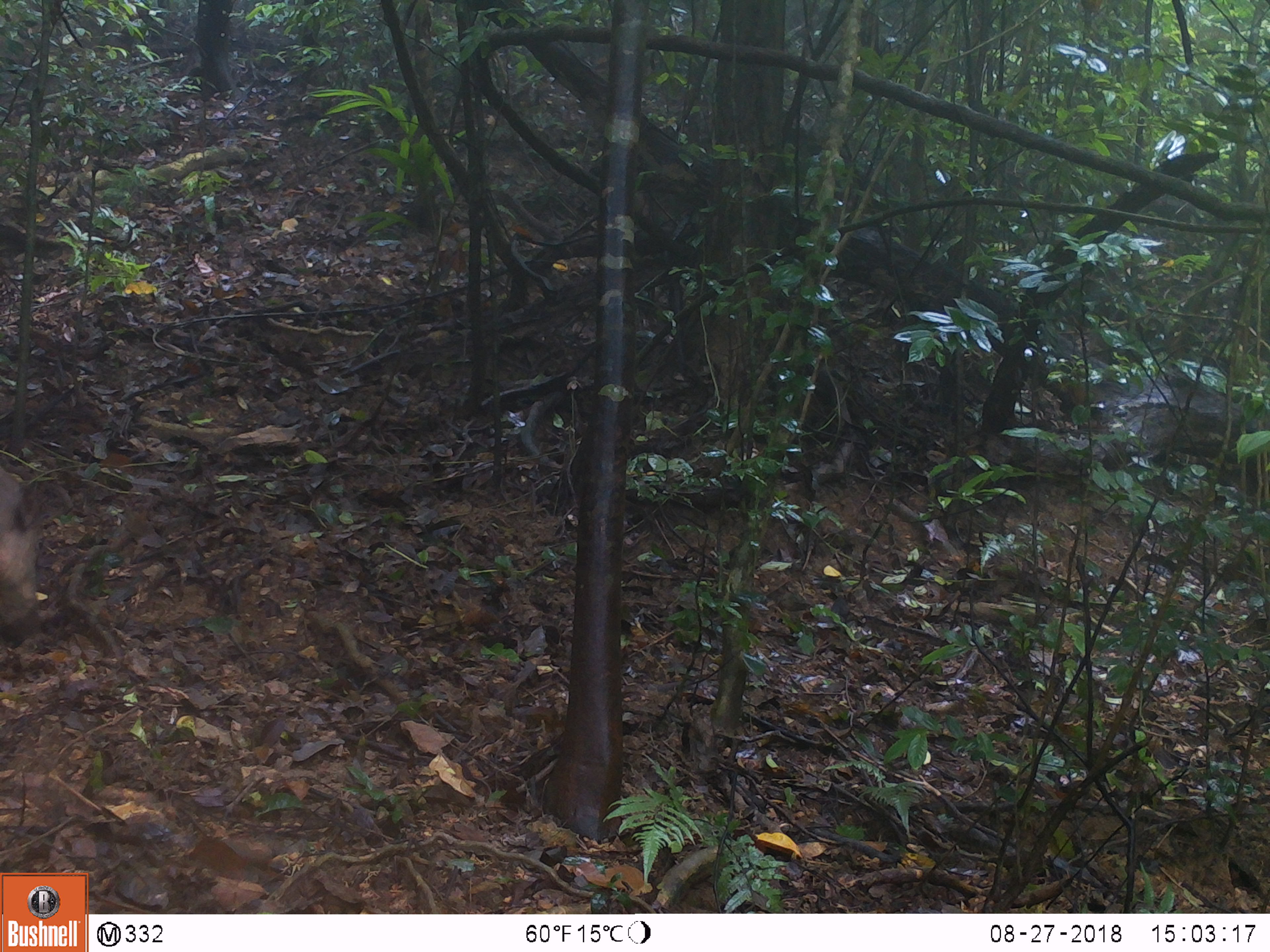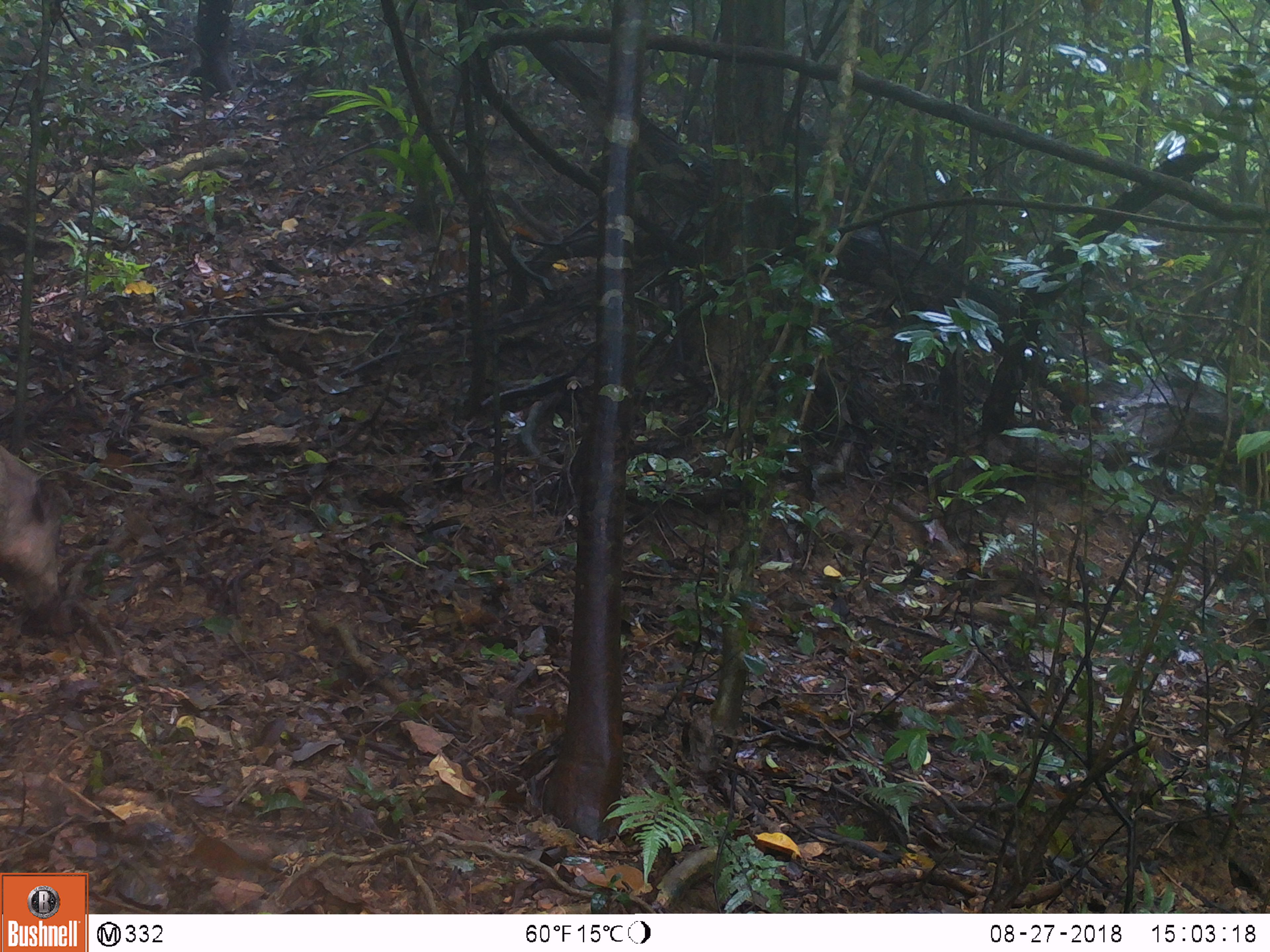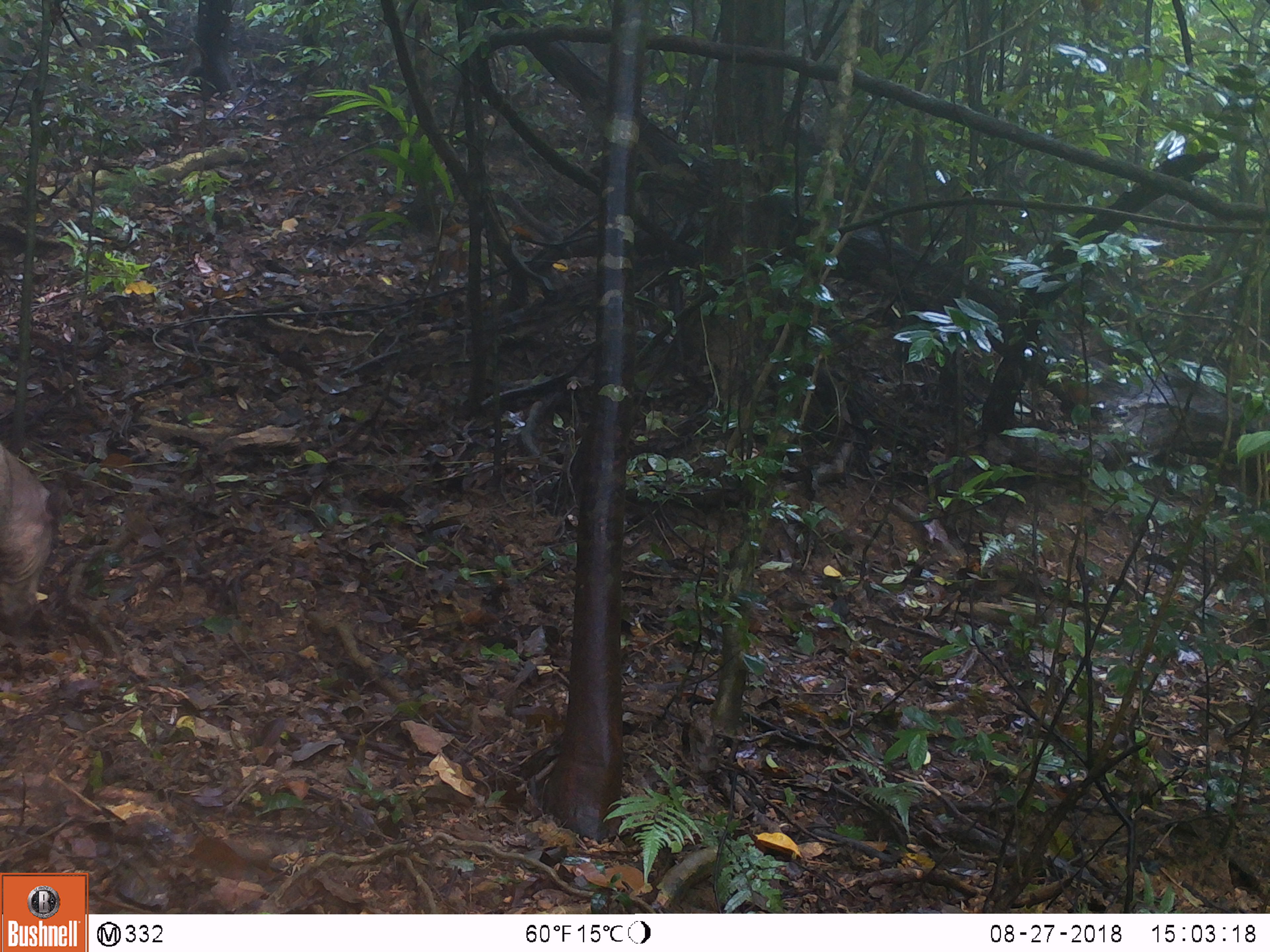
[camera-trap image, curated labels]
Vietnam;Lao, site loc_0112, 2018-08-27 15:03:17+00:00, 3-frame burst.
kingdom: Animalia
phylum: Chordata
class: Mammalia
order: Artiodactyla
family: Suidae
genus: Sus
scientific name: Sus scrofa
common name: eurasian wild pig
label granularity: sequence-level